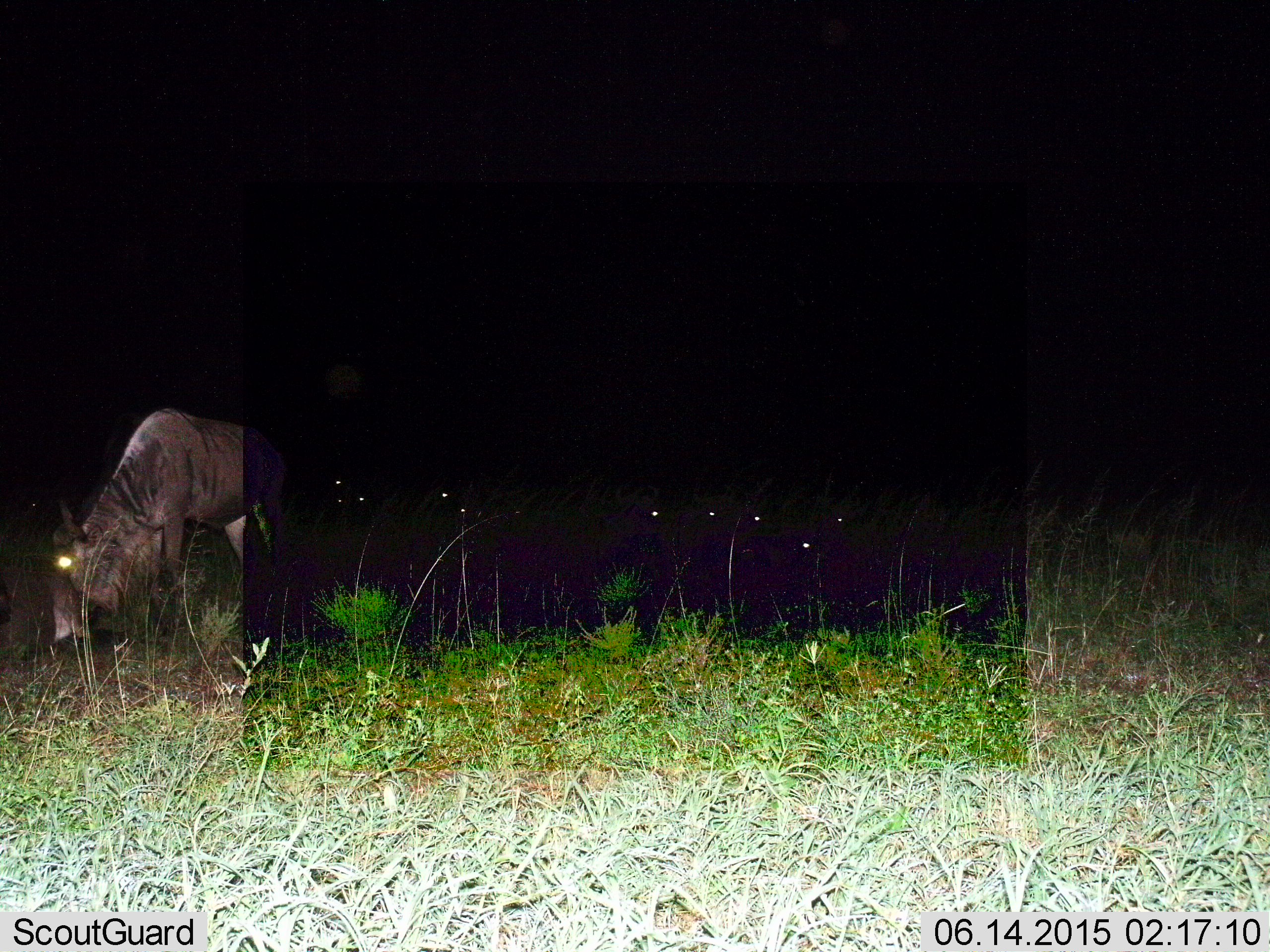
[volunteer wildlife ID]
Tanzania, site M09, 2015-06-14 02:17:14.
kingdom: Animalia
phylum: Chordata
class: Mammalia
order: Artiodactyla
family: Bovidae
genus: Connochaetes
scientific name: Connochaetes taurinus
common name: blue wildebeest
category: wildebeest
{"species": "wildebeest (blue wildebeest) (Connochaetes taurinus)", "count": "1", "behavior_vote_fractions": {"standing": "30%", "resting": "20%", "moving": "10%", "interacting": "0%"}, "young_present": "0%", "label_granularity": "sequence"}